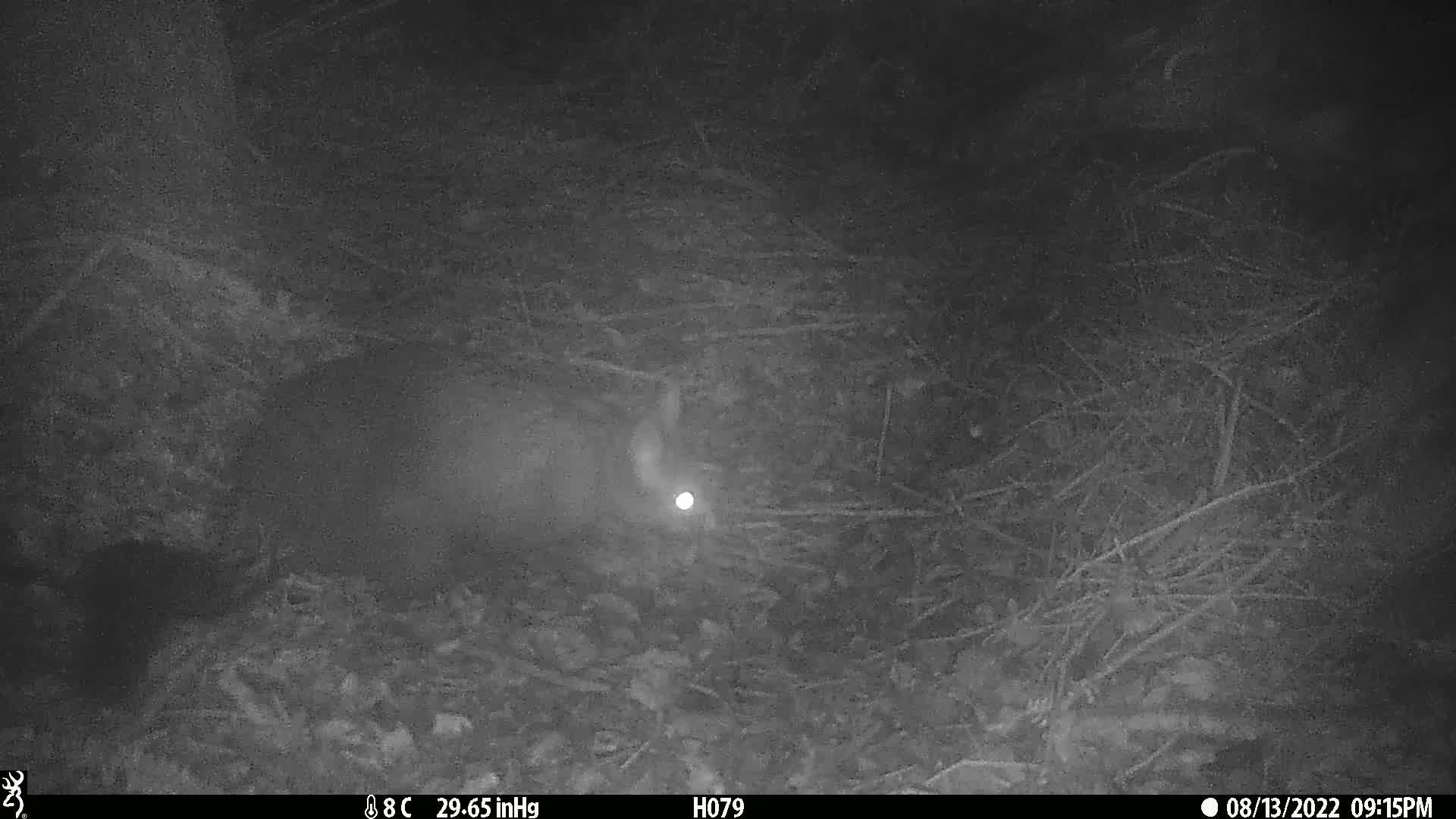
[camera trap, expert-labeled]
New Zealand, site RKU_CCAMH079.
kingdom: Animalia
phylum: Chordata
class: Mammalia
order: Diprotodontia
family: Phalangeridae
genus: Trichosurus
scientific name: Trichosurus vulpecula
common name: common brushtail possum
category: possum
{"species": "possum (common brushtail possum) (Trichosurus vulpecula)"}